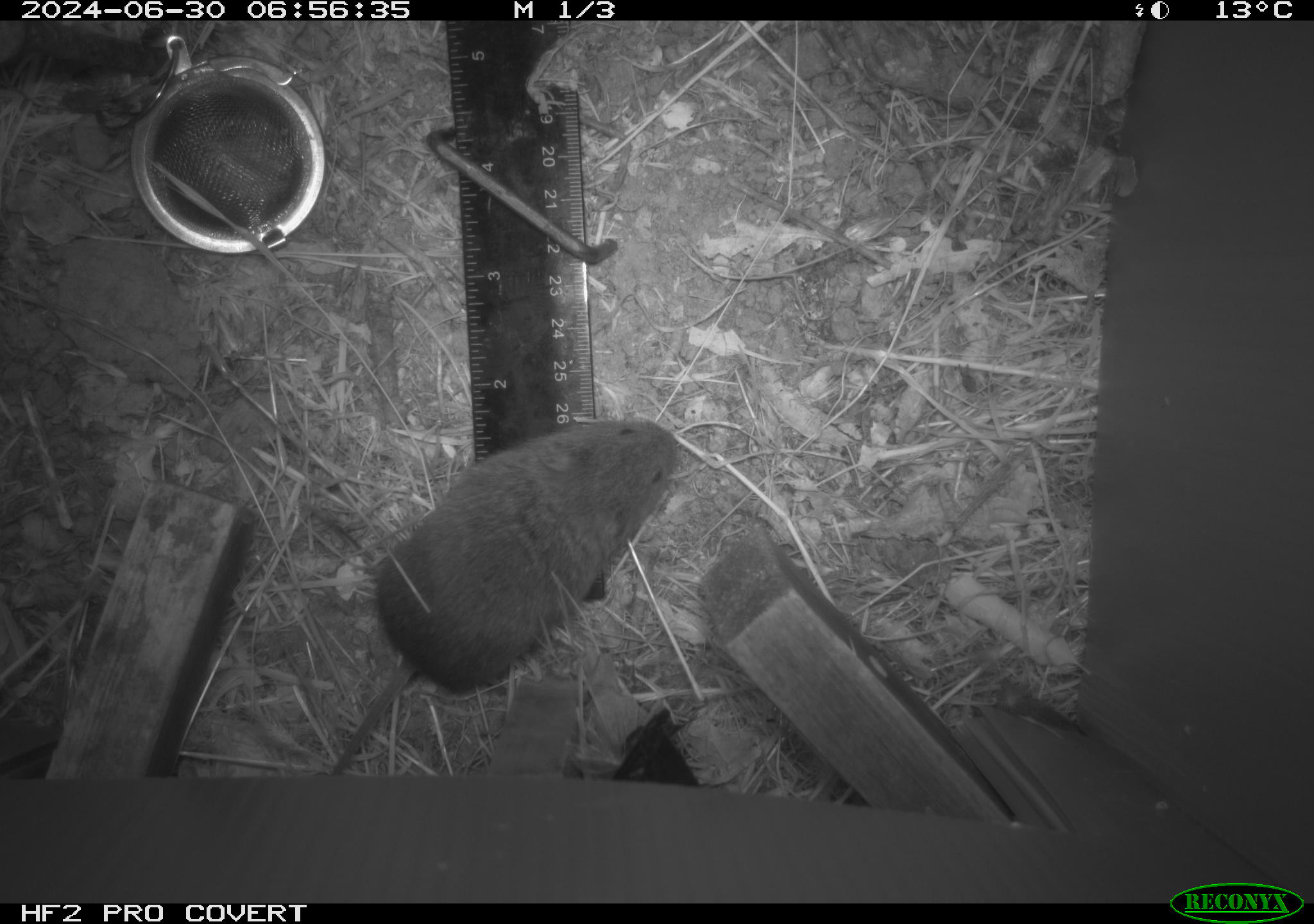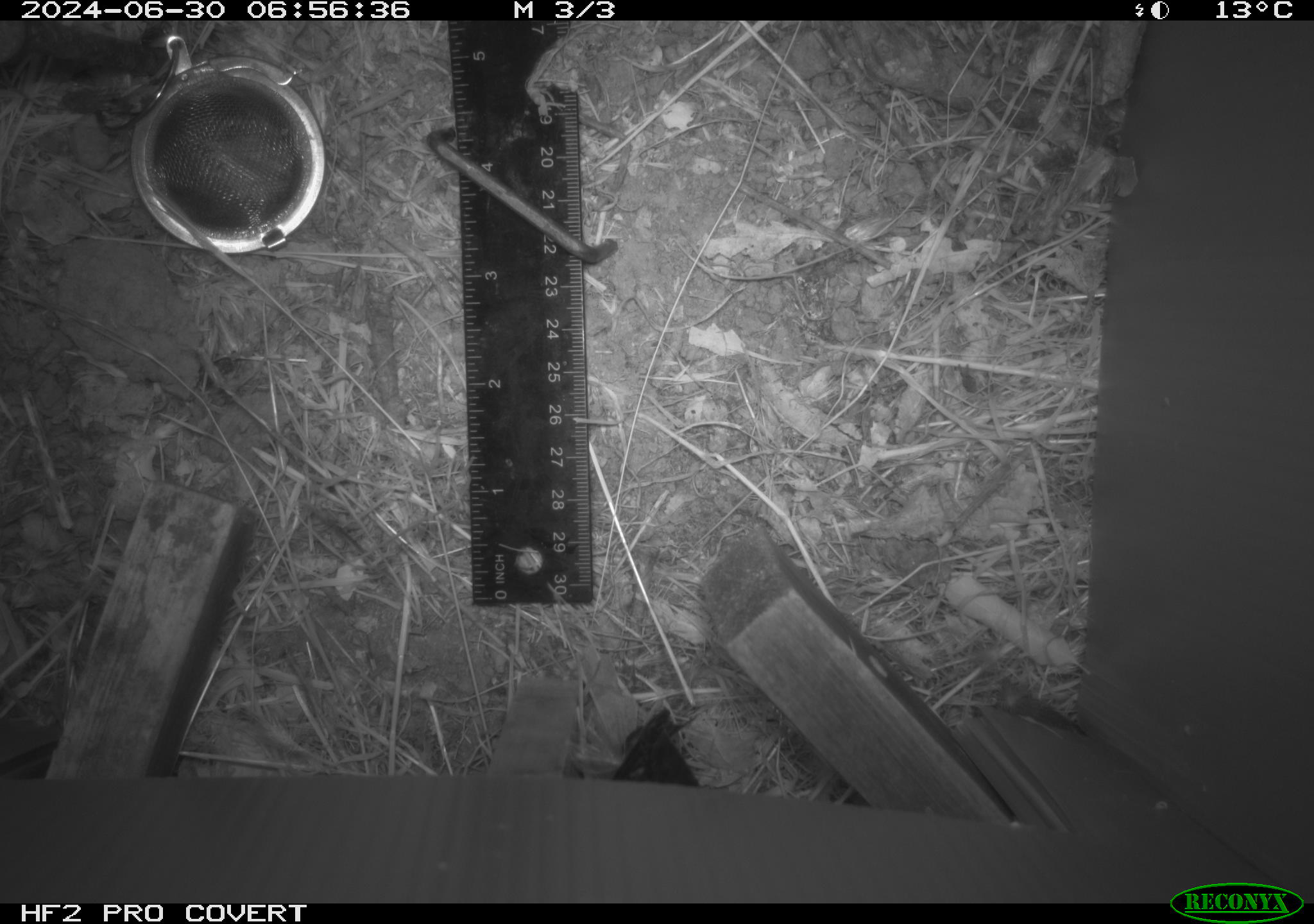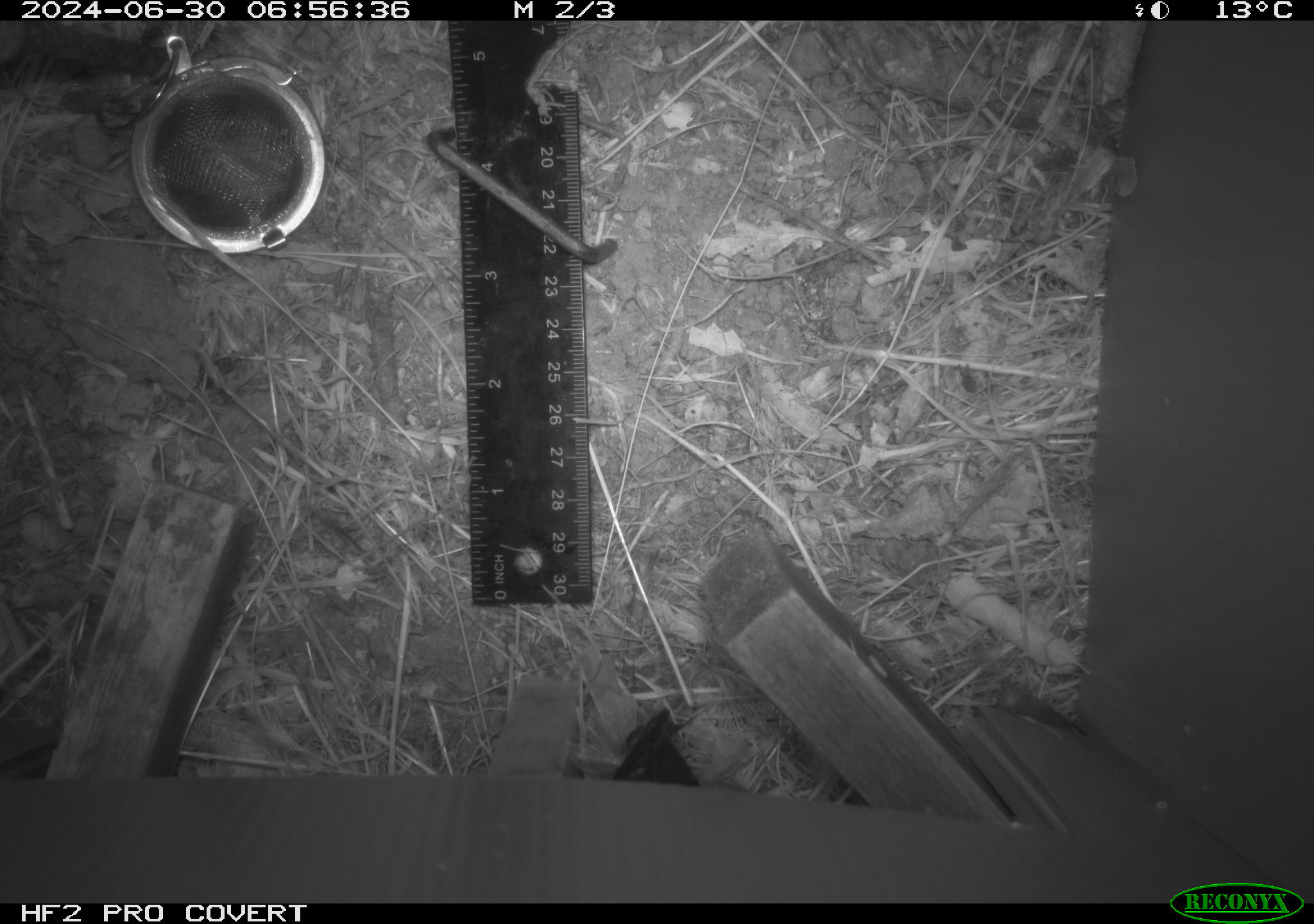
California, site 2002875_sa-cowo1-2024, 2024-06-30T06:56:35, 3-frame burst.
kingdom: Animalia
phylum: Chordata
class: Mammalia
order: Rodentia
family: Cricetidae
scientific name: Arvicolinae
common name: voles, lemmings, and muskrats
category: arvicolinae subfamily